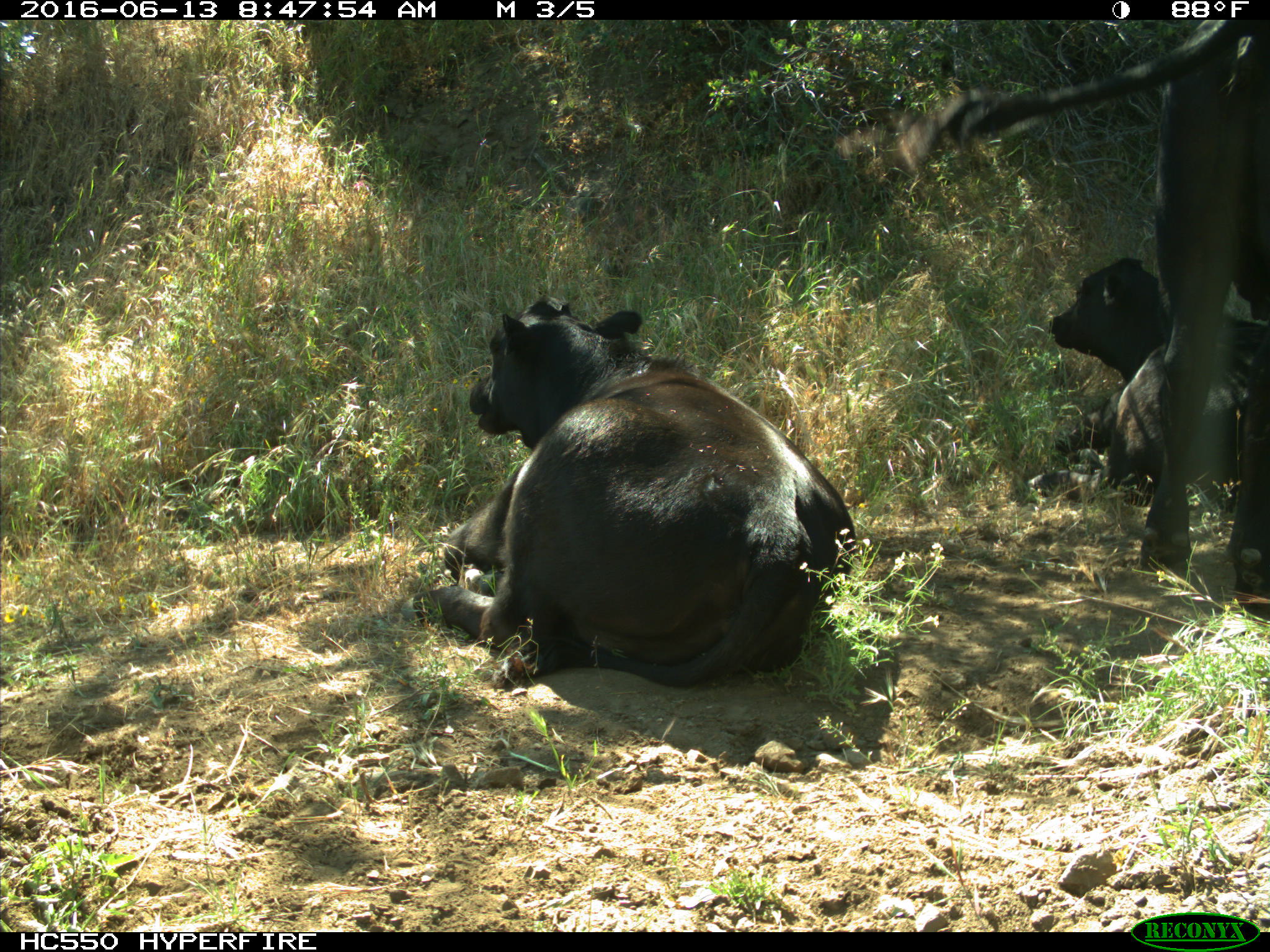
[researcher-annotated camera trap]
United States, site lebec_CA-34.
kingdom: Animalia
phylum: Chordata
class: Mammalia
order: Artiodactyla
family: Bovidae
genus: Bos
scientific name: Bos taurus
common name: domestic cow